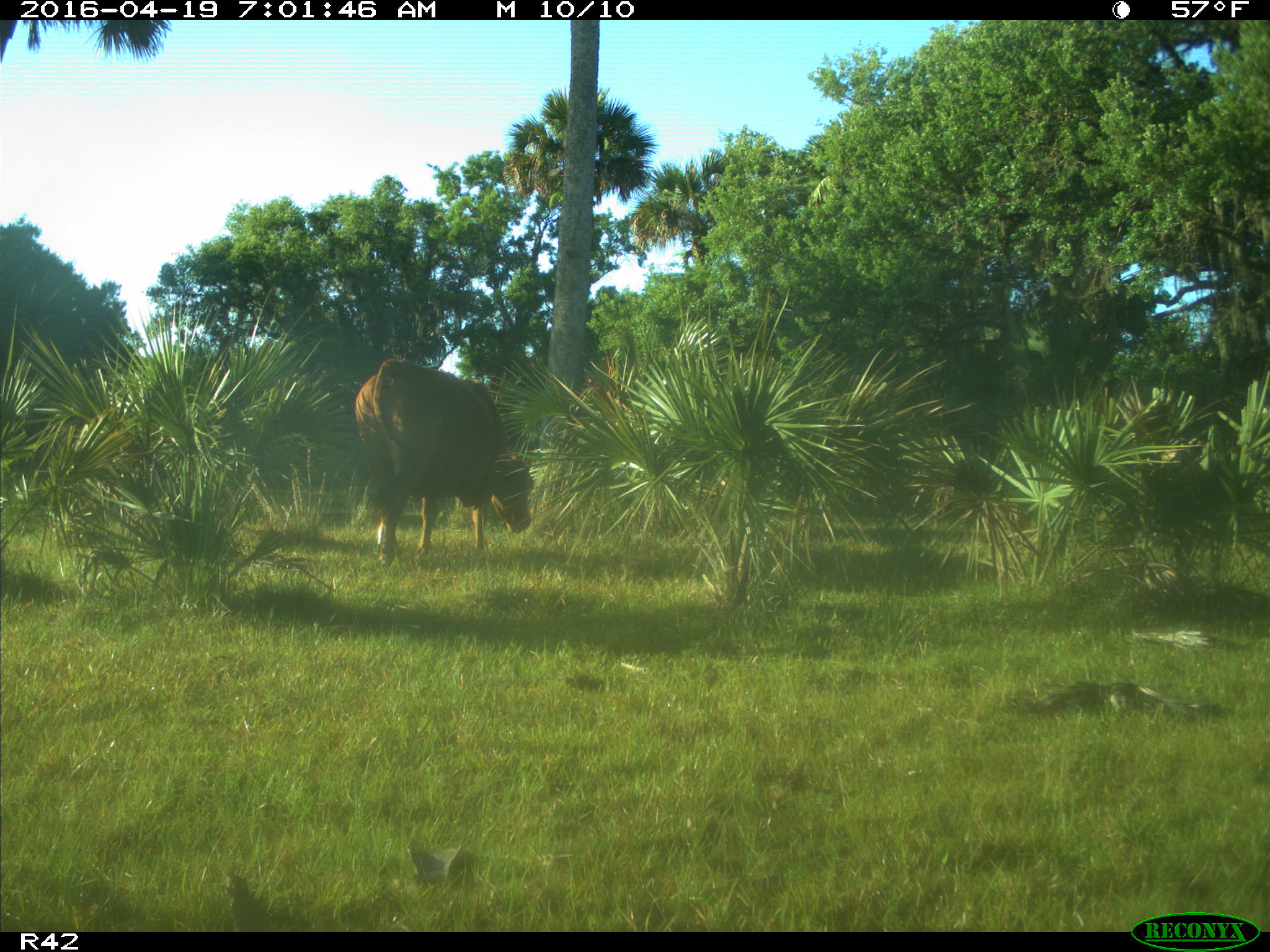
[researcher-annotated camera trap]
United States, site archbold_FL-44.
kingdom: Animalia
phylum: Chordata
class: Mammalia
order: Artiodactyla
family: Bovidae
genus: Bos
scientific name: Bos taurus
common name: domestic cow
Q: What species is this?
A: Bos taurus (domestic cow).